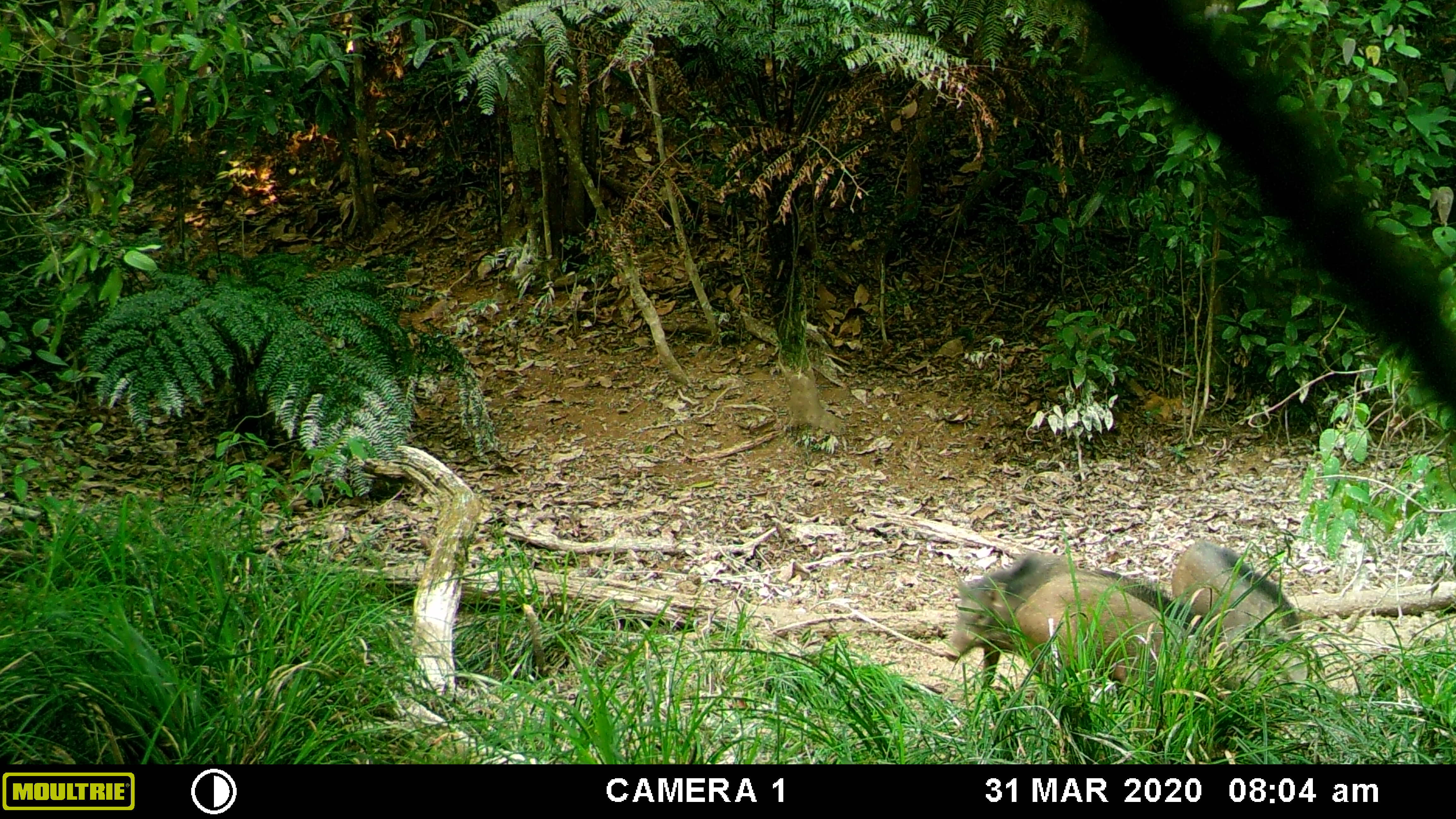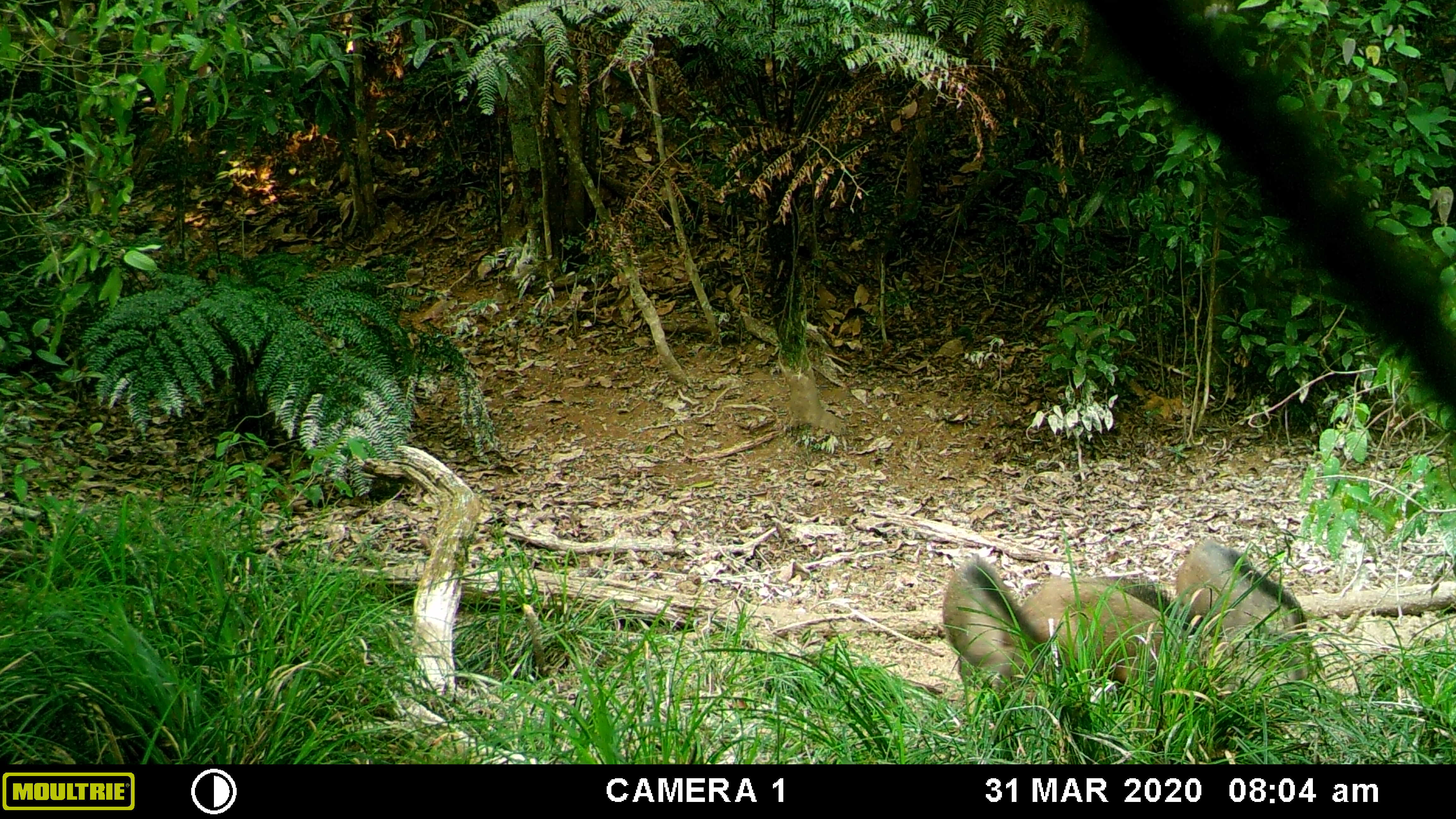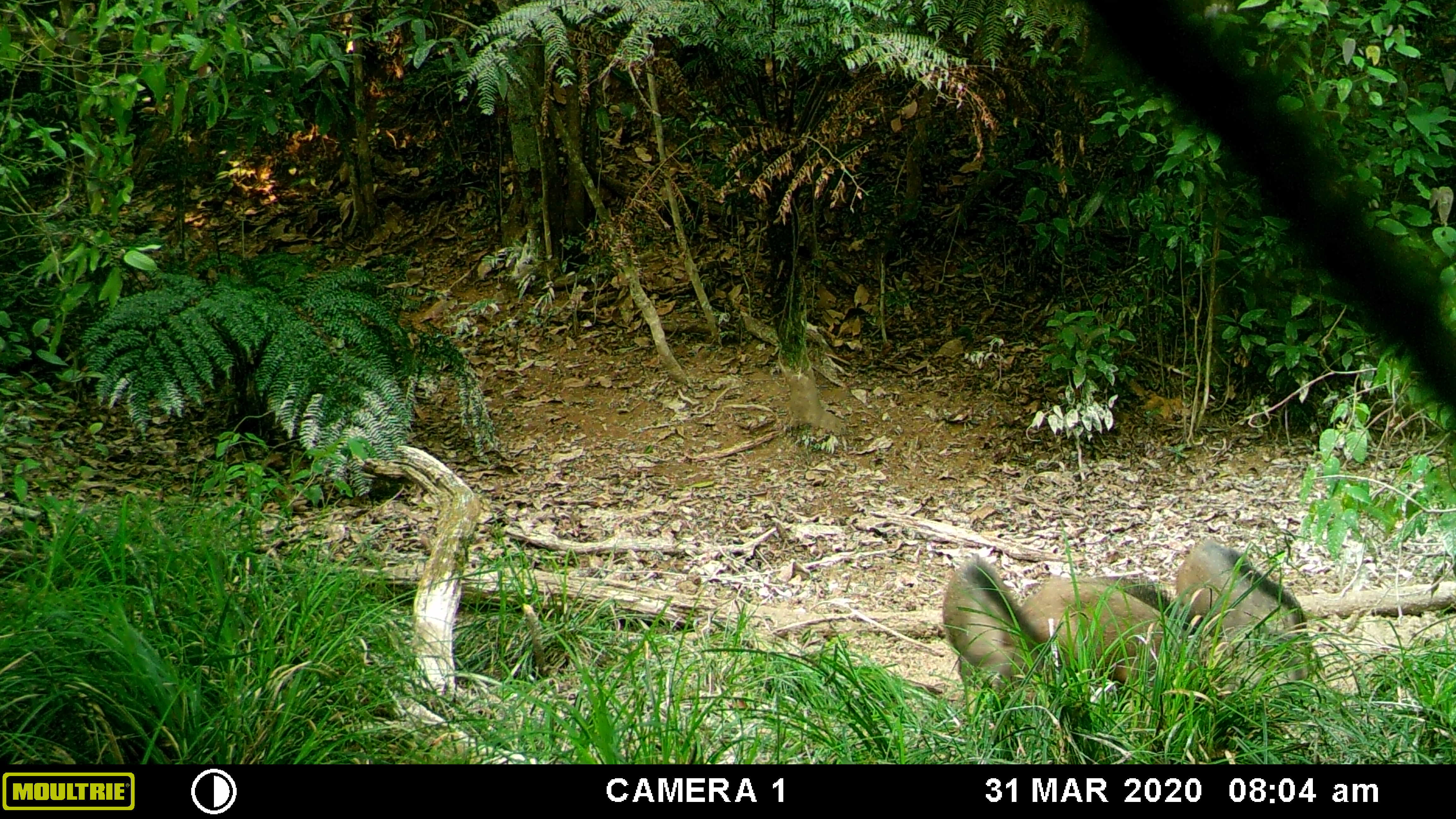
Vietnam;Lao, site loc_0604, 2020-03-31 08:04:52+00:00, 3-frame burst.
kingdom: Animalia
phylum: Chordata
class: Mammalia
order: Artiodactyla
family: Suidae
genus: Sus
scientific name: Sus scrofa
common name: eurasian wild pig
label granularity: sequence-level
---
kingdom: Animalia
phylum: Chordata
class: Aves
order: Galliformes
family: Phasianidae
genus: Gallus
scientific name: Gallus gallus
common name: red junglefowl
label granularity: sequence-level